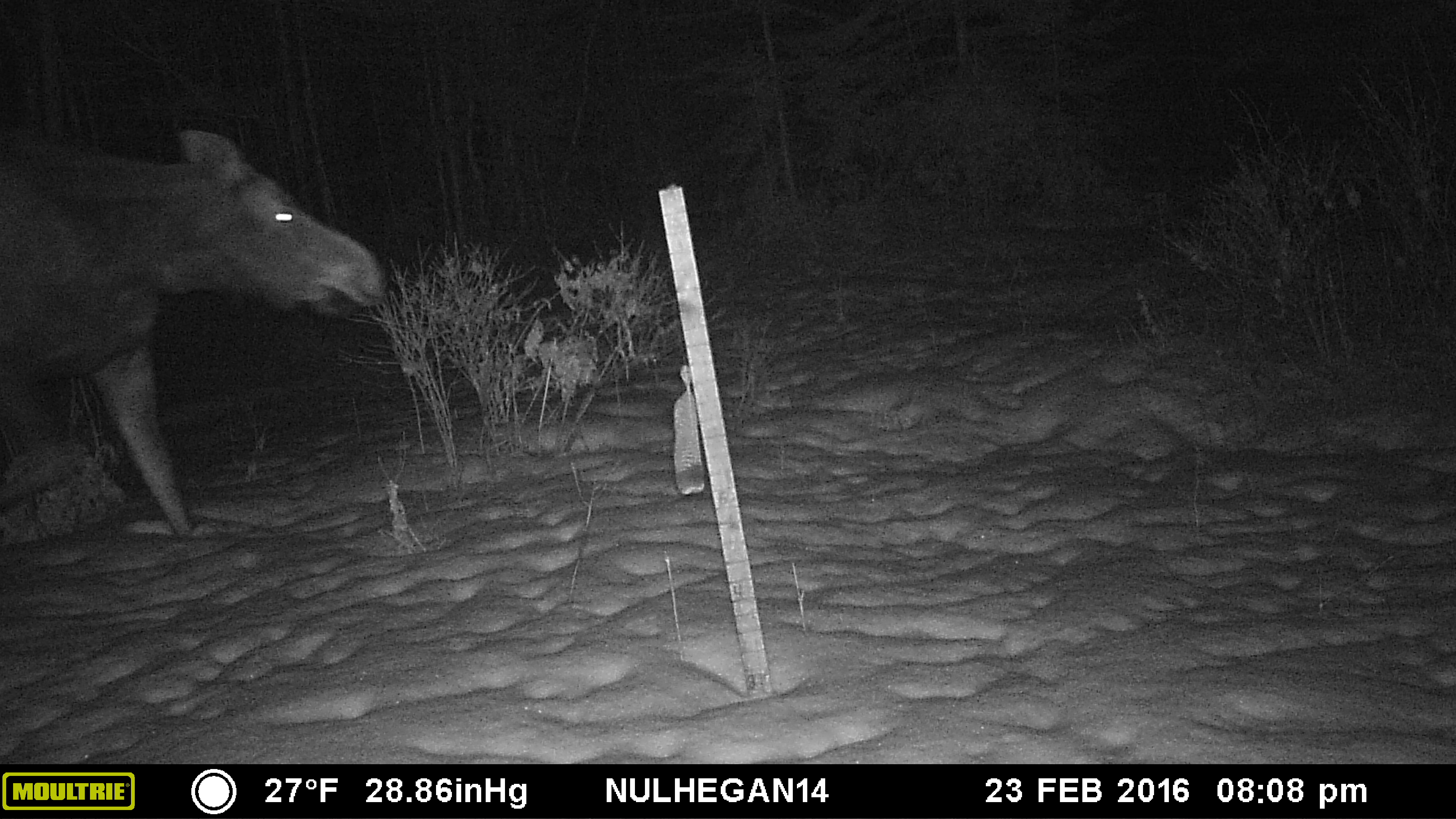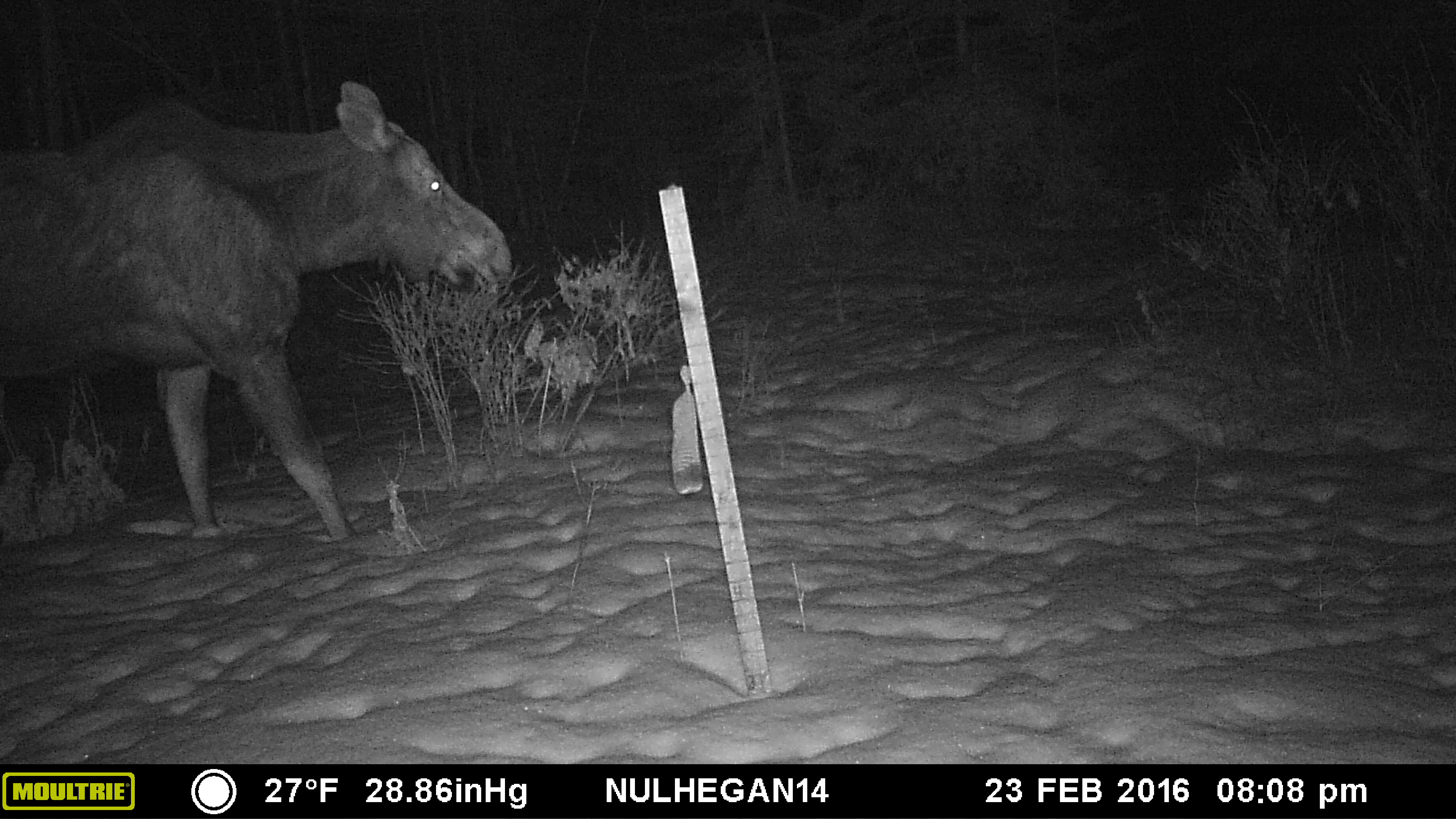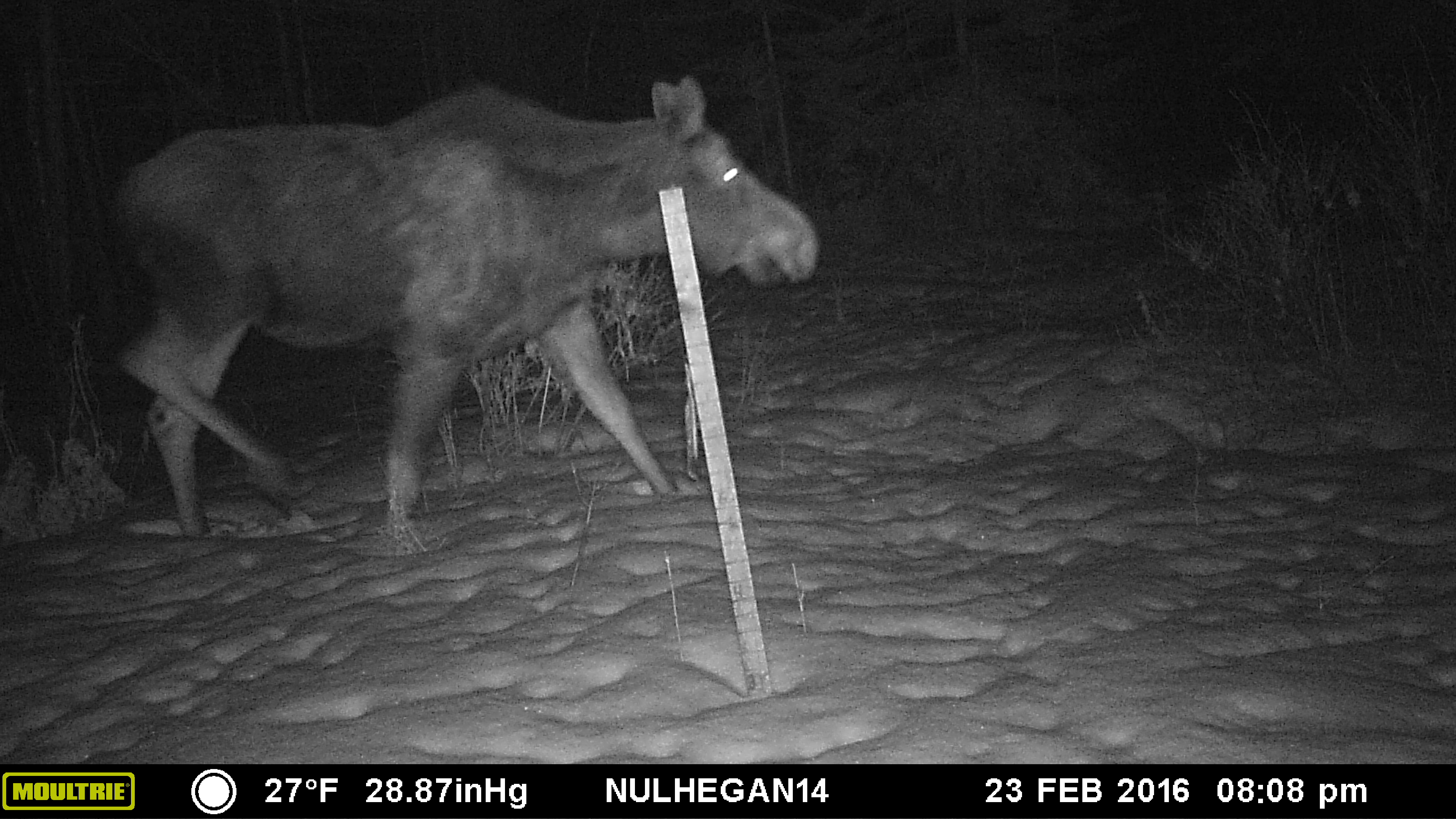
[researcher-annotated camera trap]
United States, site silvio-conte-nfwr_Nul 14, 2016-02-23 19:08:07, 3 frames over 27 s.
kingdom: Animalia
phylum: Chordata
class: Mammalia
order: Artiodactyla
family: Cervidae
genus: Alces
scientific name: Alces alces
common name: moose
Moose (Alces alces).